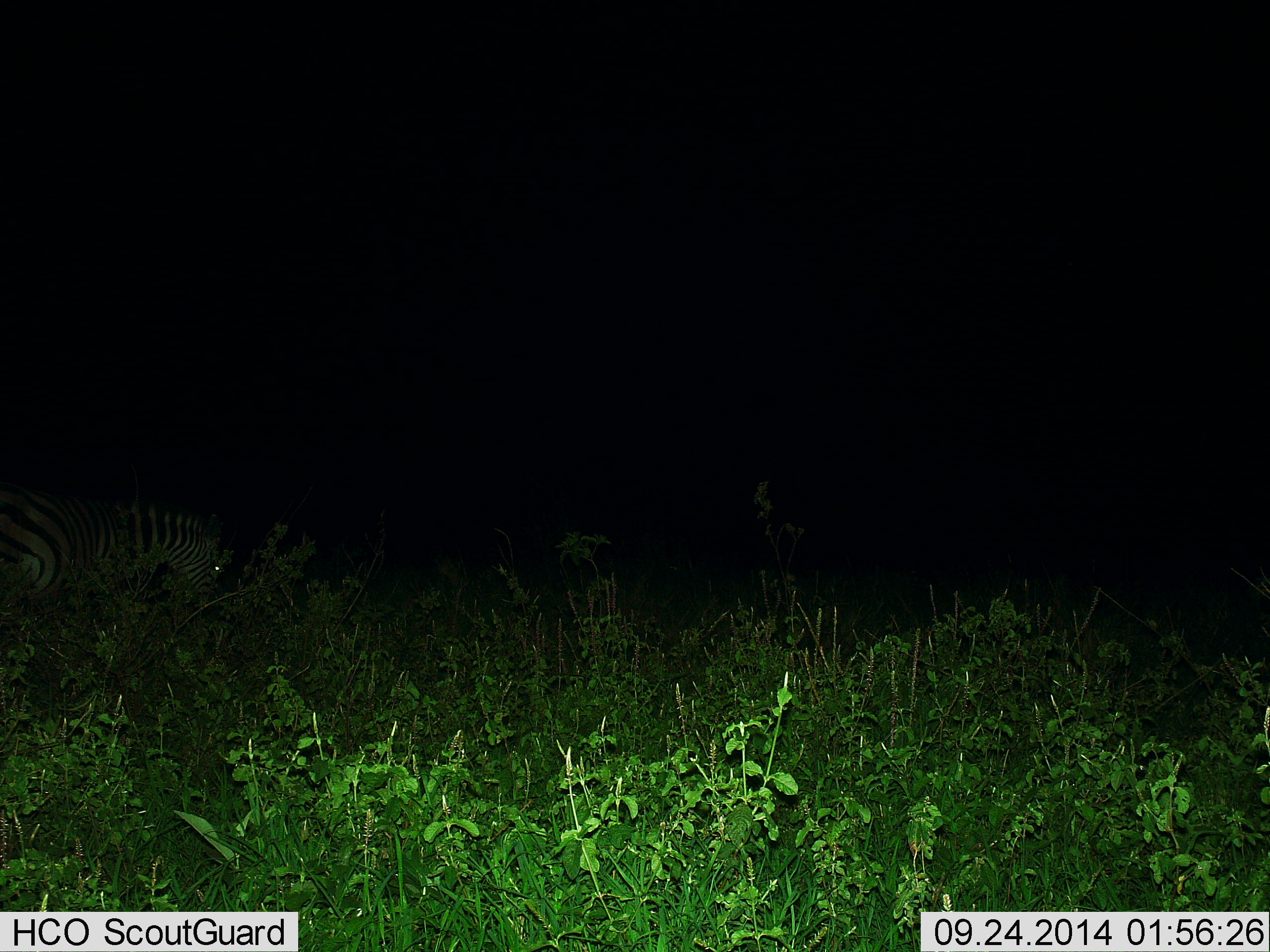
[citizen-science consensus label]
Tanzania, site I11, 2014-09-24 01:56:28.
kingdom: Animalia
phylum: Chordata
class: Mammalia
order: Perissodactyla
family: Equidae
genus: Equus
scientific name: Equus quagga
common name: plains zebra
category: zebra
Zebra (plains zebra) (Equus quagga), count 1. Behavior (volunteer vote fractions): standing 40%, resting 10%, moving 20%, interacting 0%. Young present (vote fraction): 0%. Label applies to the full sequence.